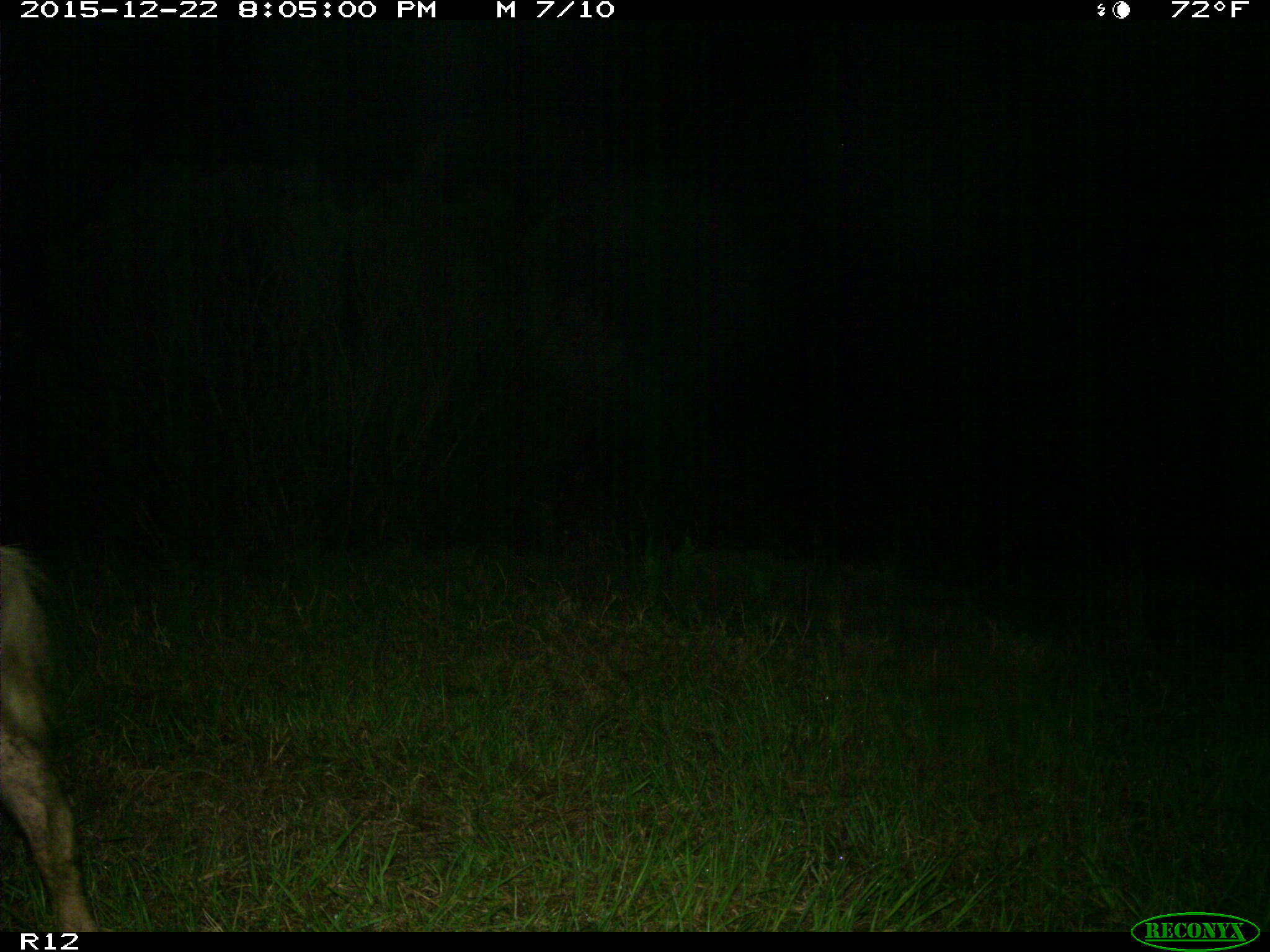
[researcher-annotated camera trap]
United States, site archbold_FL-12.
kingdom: Animalia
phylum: Chordata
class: Mammalia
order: Artiodactyla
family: Suidae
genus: Sus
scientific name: Sus scrofa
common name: wild boar